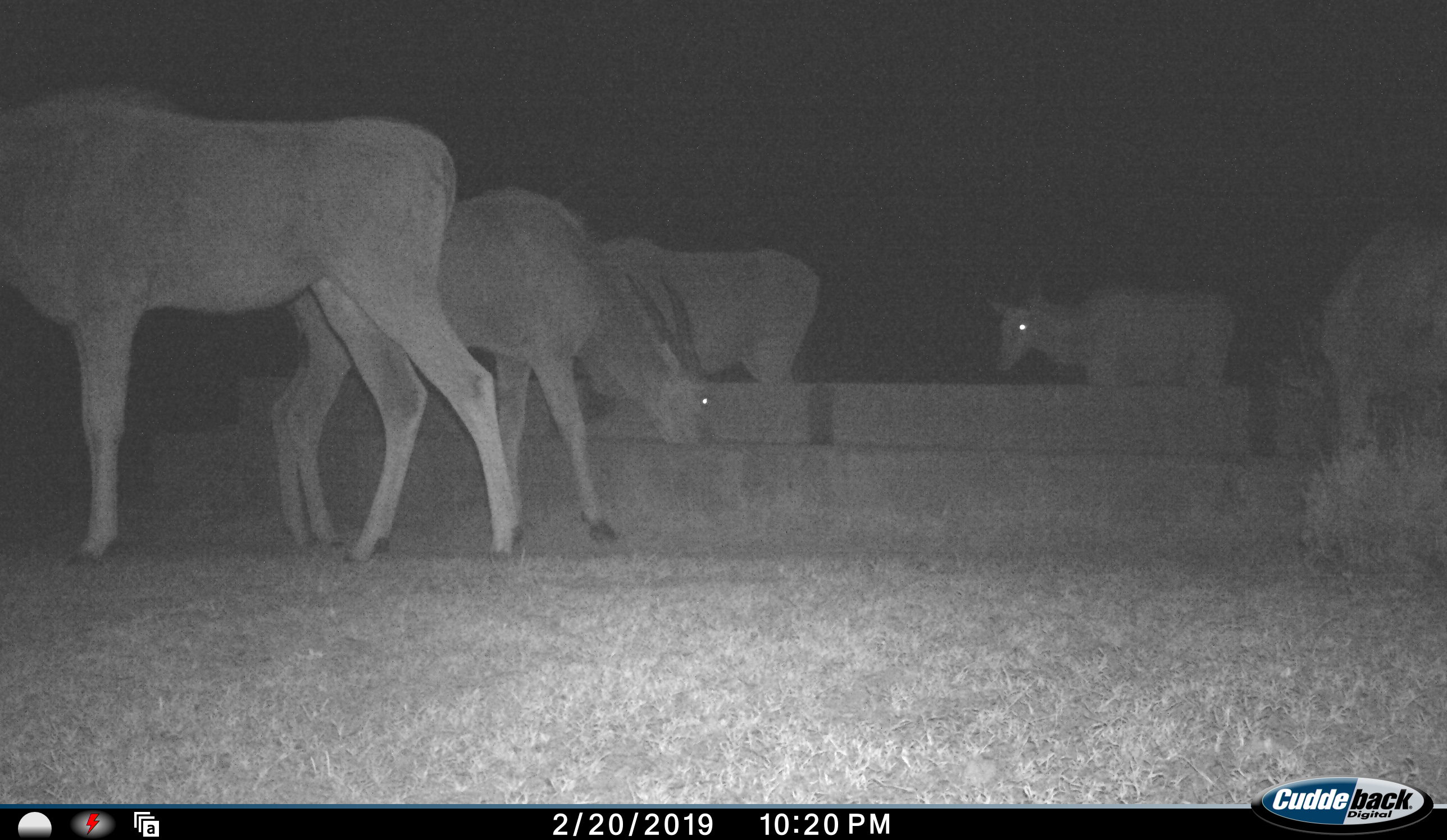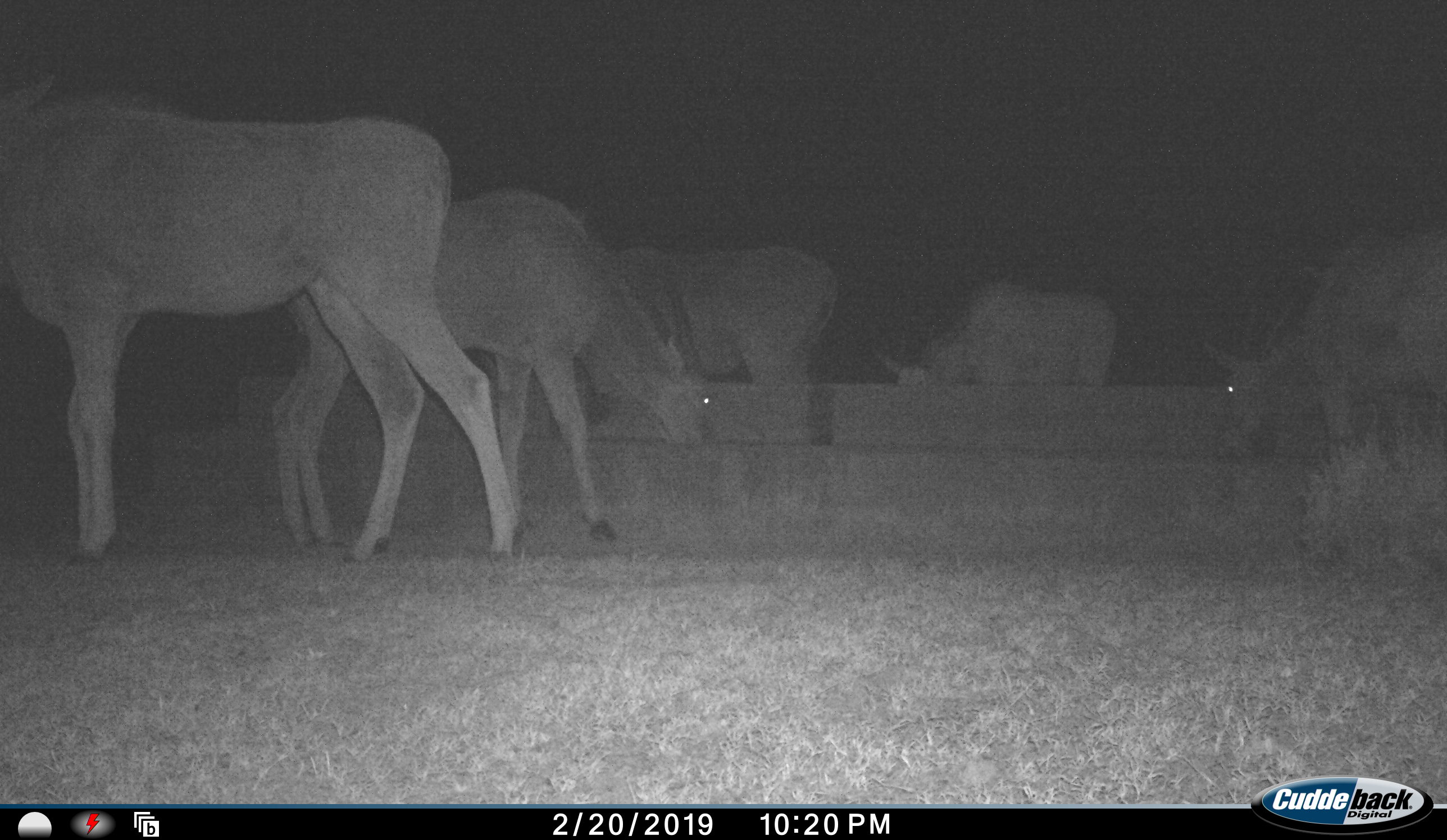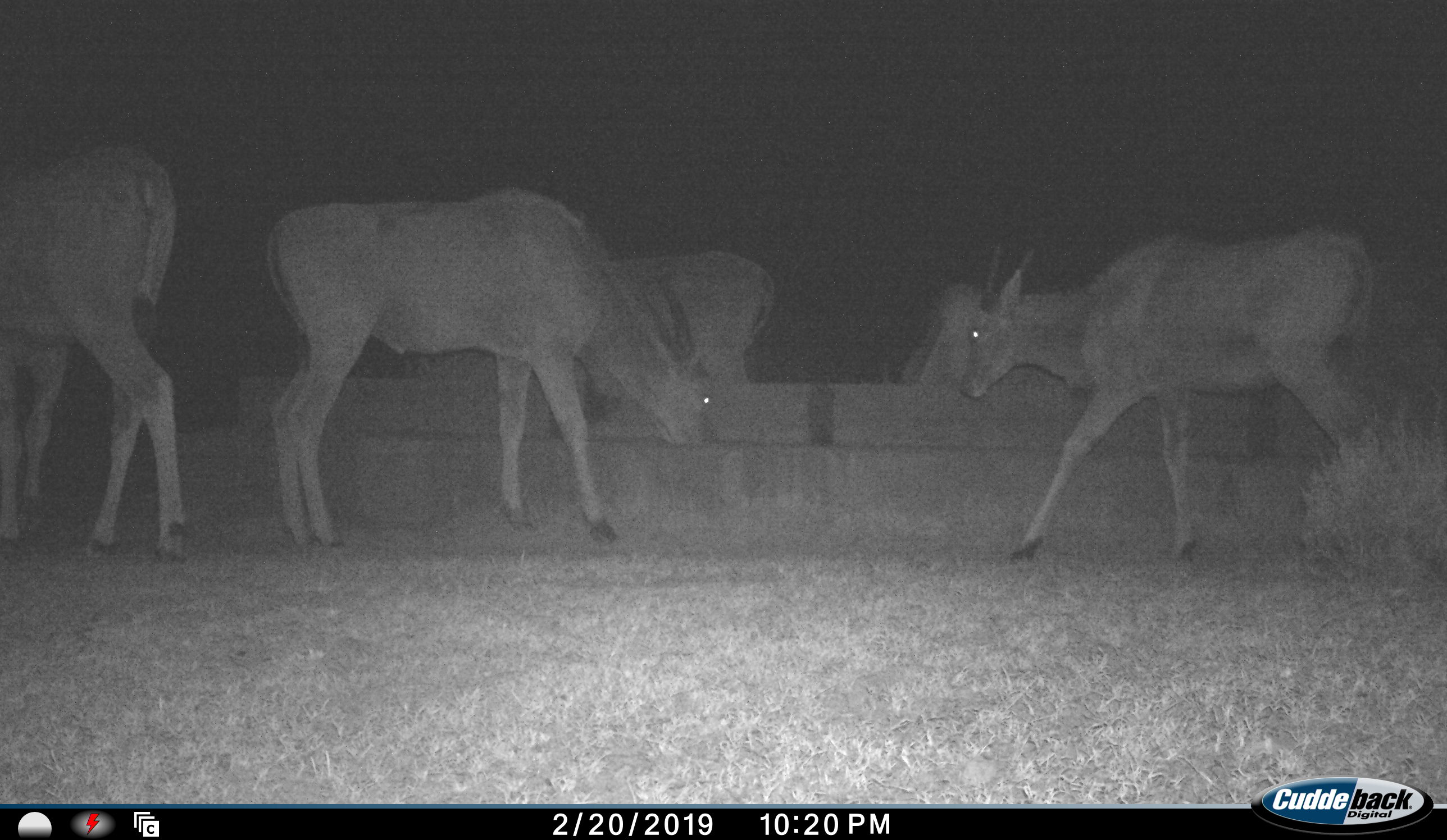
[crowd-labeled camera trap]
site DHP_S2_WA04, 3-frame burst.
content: unidentified animal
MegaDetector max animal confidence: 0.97